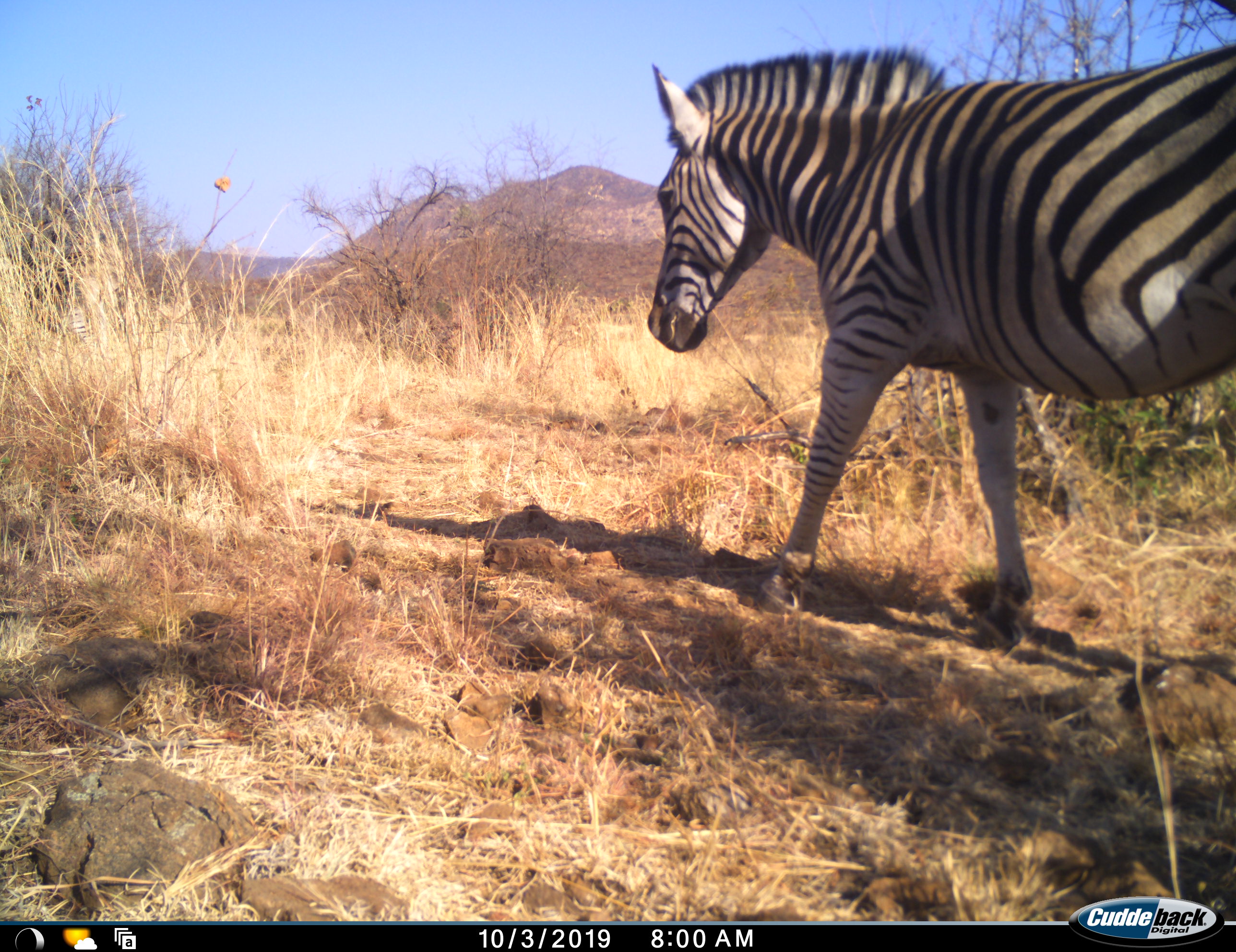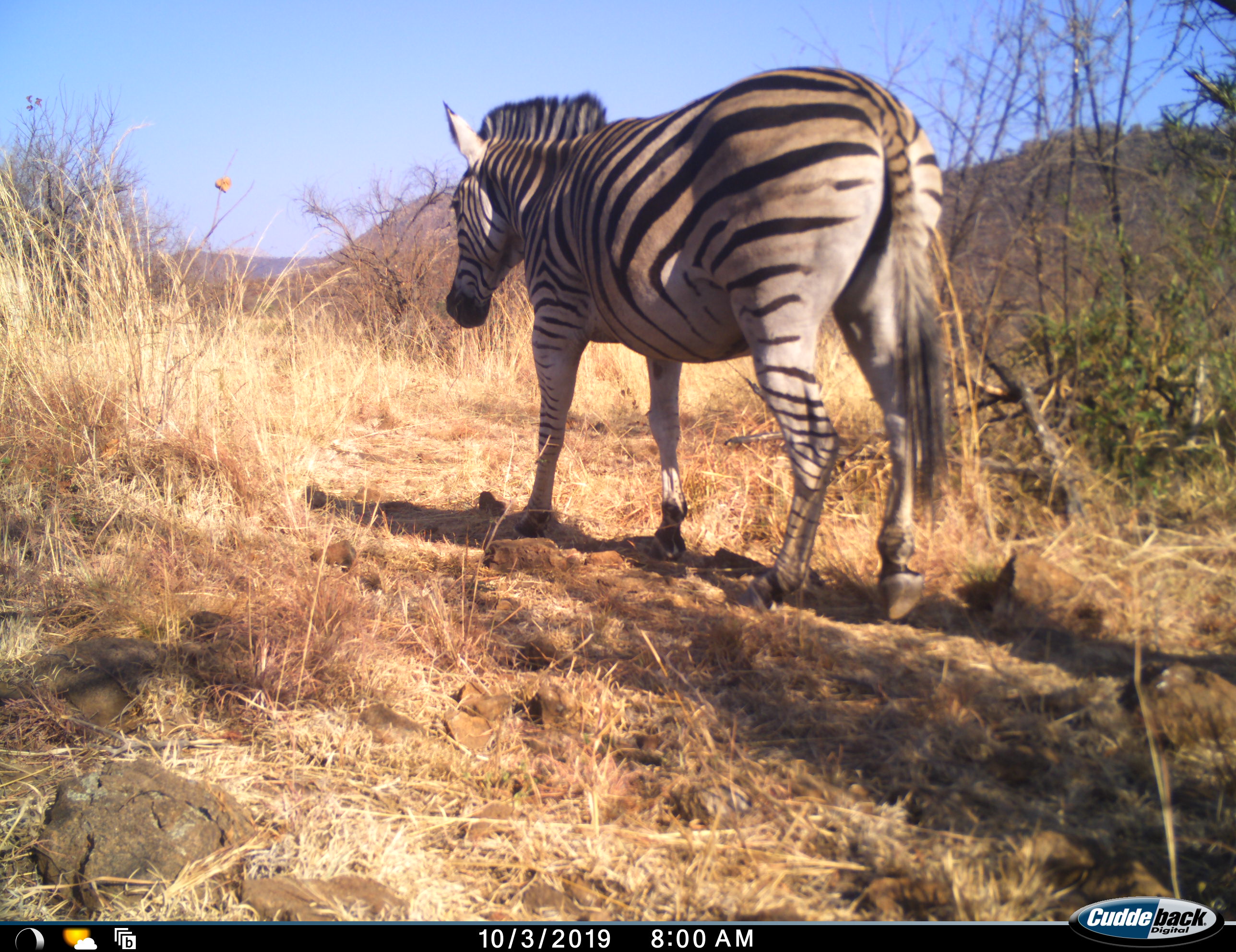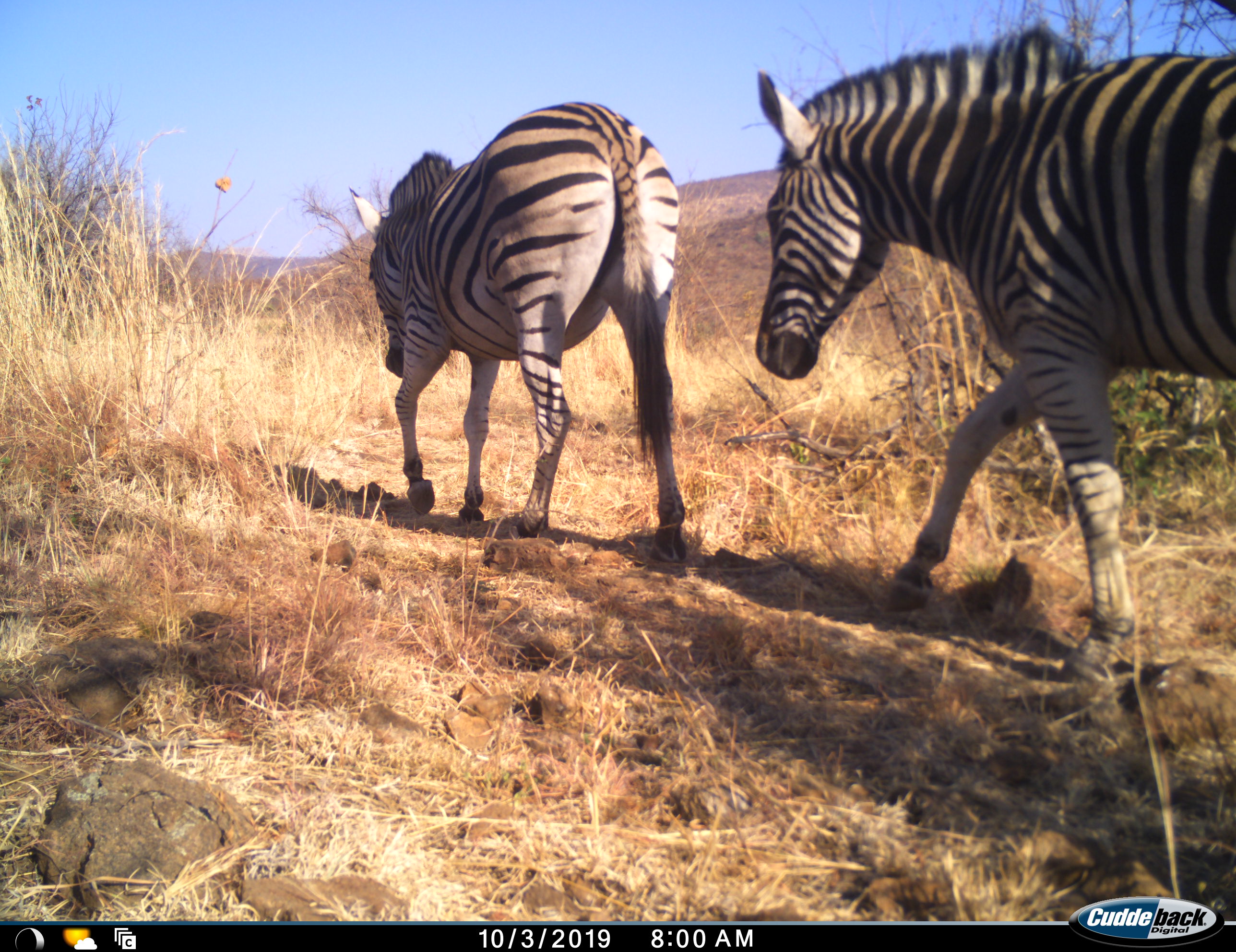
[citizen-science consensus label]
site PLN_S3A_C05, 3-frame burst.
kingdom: Animalia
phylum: Chordata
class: Mammalia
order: Perissodactyla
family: Equidae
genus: Equus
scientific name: Equus quagga burchellii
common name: burchell's zebra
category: zebraburchells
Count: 2.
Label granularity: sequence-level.